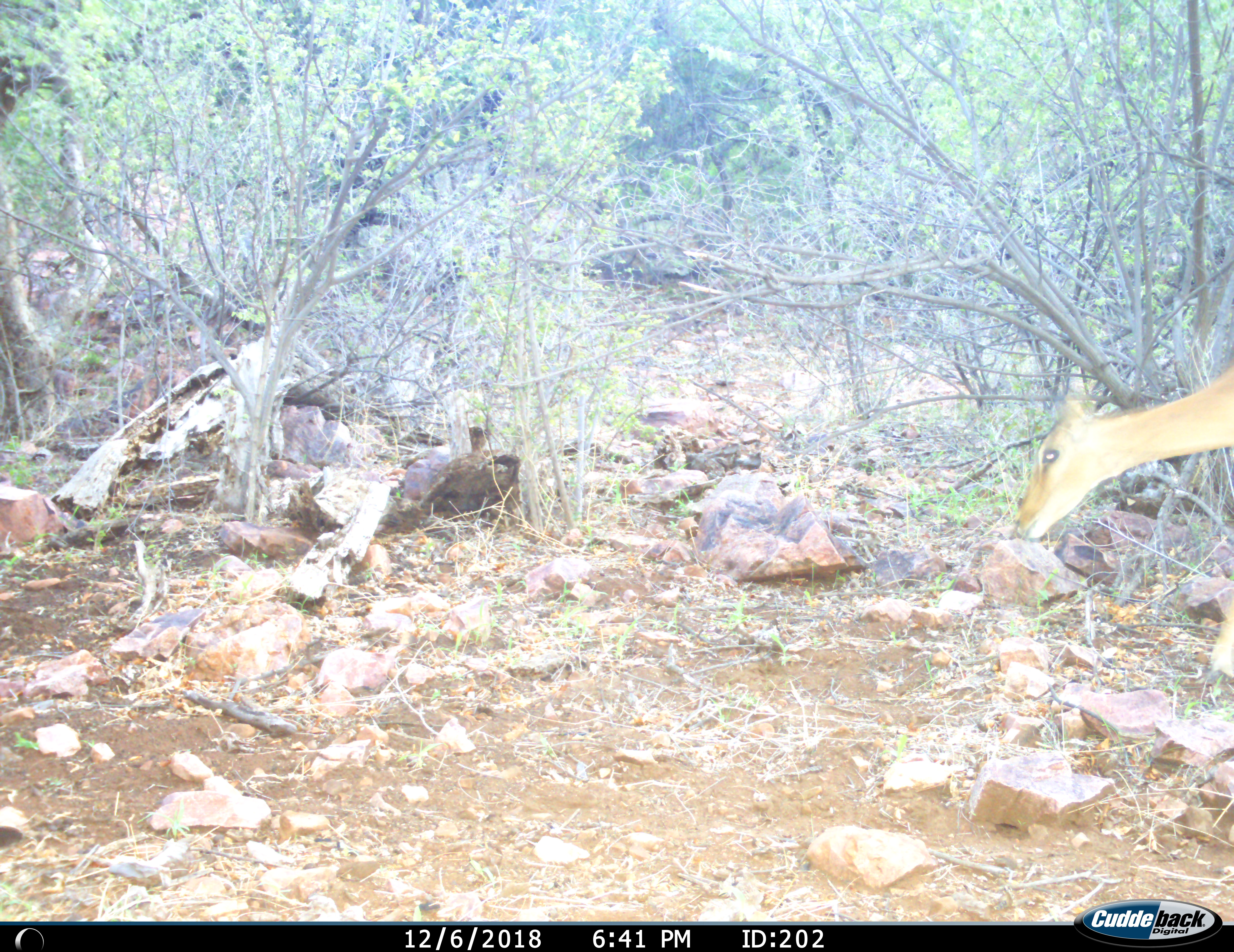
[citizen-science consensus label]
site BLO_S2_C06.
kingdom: Animalia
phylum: Chordata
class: Mammalia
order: Artiodactyla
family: Bovidae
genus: Aepyceros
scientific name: Aepyceros melampus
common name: impala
Impala (Aepyceros melampus), count 1. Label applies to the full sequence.